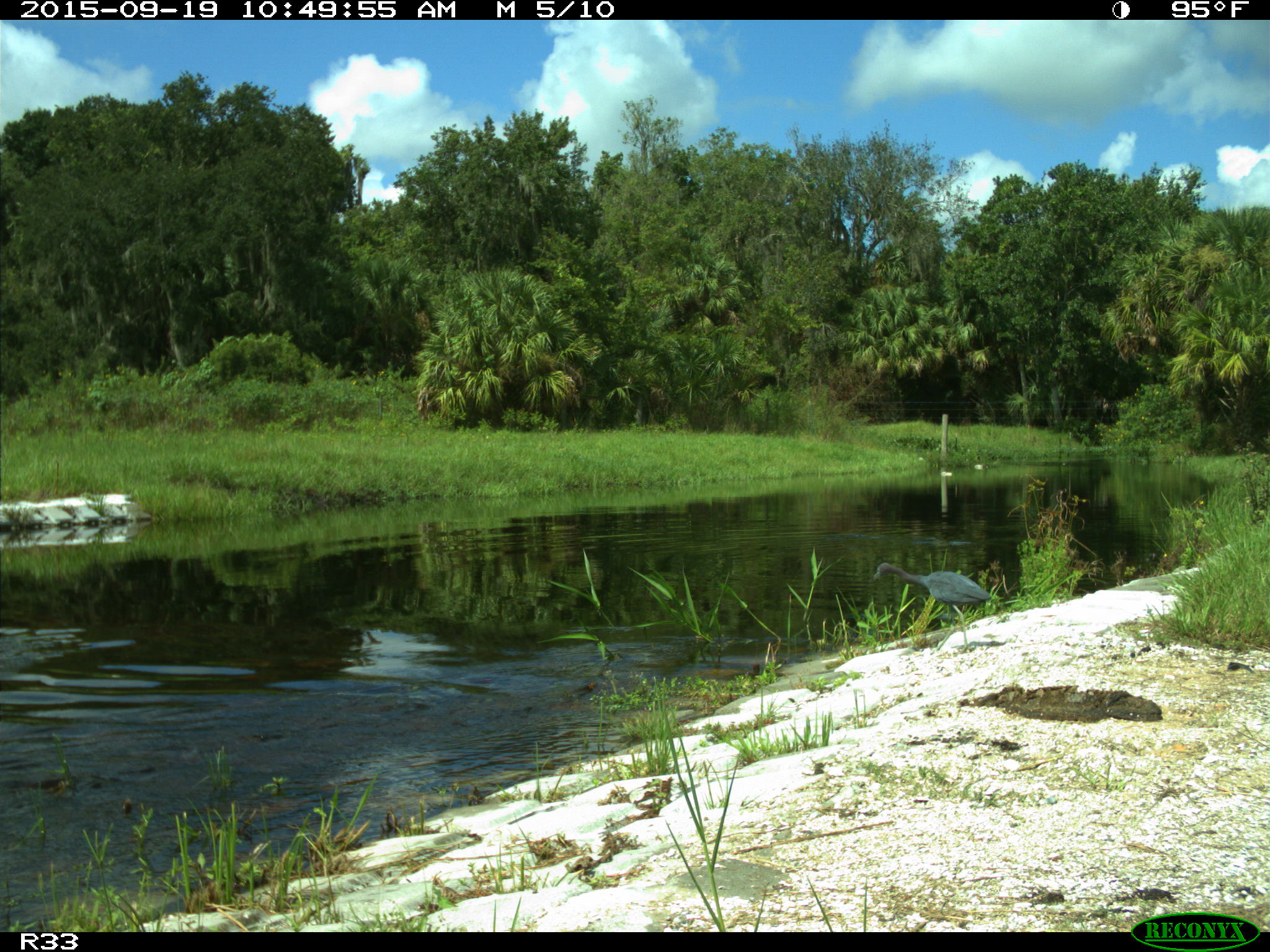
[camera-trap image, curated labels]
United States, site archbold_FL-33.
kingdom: Animalia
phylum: Chordata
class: Aves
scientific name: Aves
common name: birds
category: unidentified bird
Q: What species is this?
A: Unidentified bird (birds) (Aves).